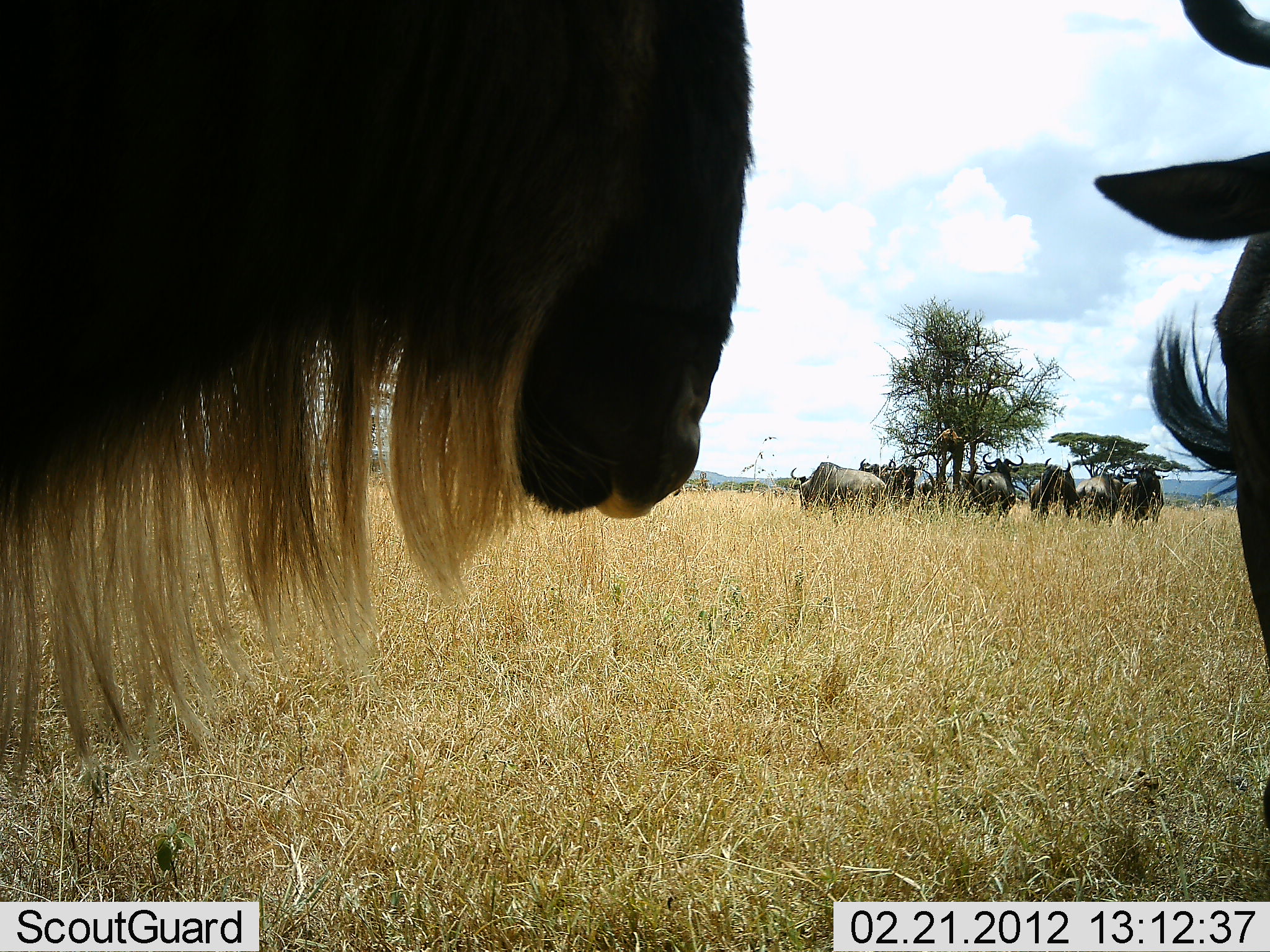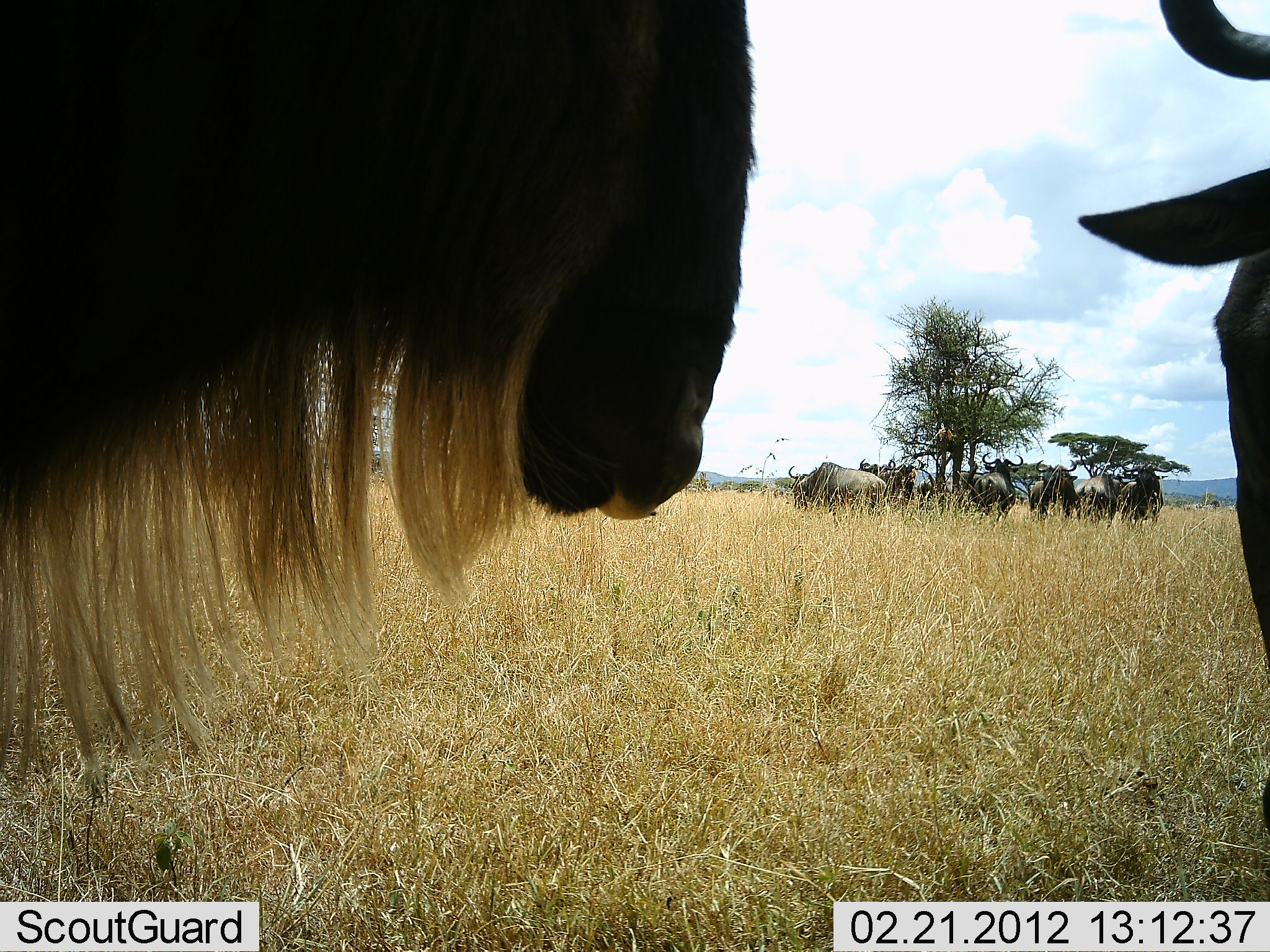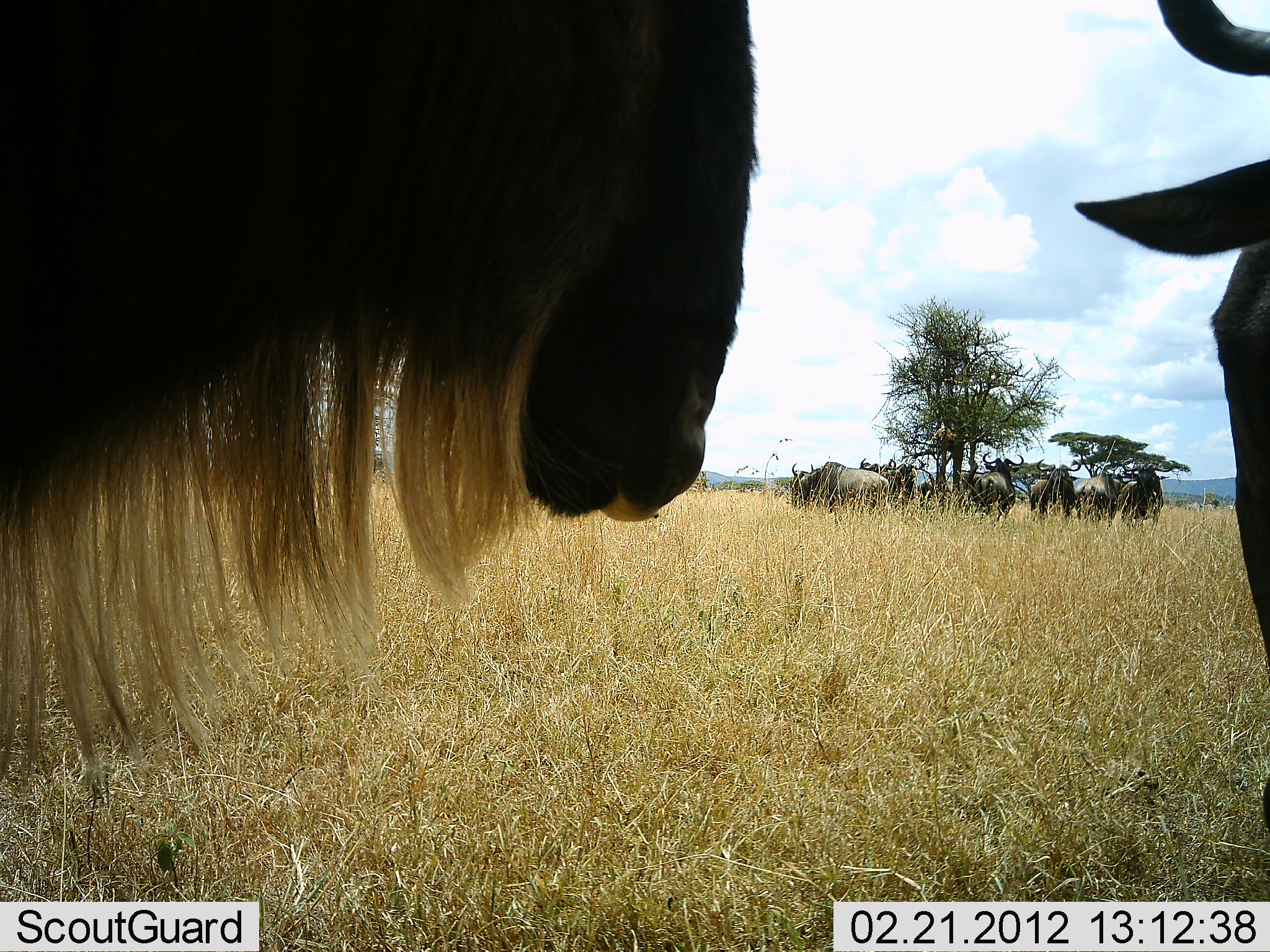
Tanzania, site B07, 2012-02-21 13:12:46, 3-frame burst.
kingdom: Animalia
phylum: Chordata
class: Mammalia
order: Artiodactyla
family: Bovidae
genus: Connochaetes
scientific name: Connochaetes taurinus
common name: blue wildebeest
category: wildebeest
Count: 8.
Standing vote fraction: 80%.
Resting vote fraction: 20%.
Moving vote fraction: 13%.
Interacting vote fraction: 0%.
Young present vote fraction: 0%.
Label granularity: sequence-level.